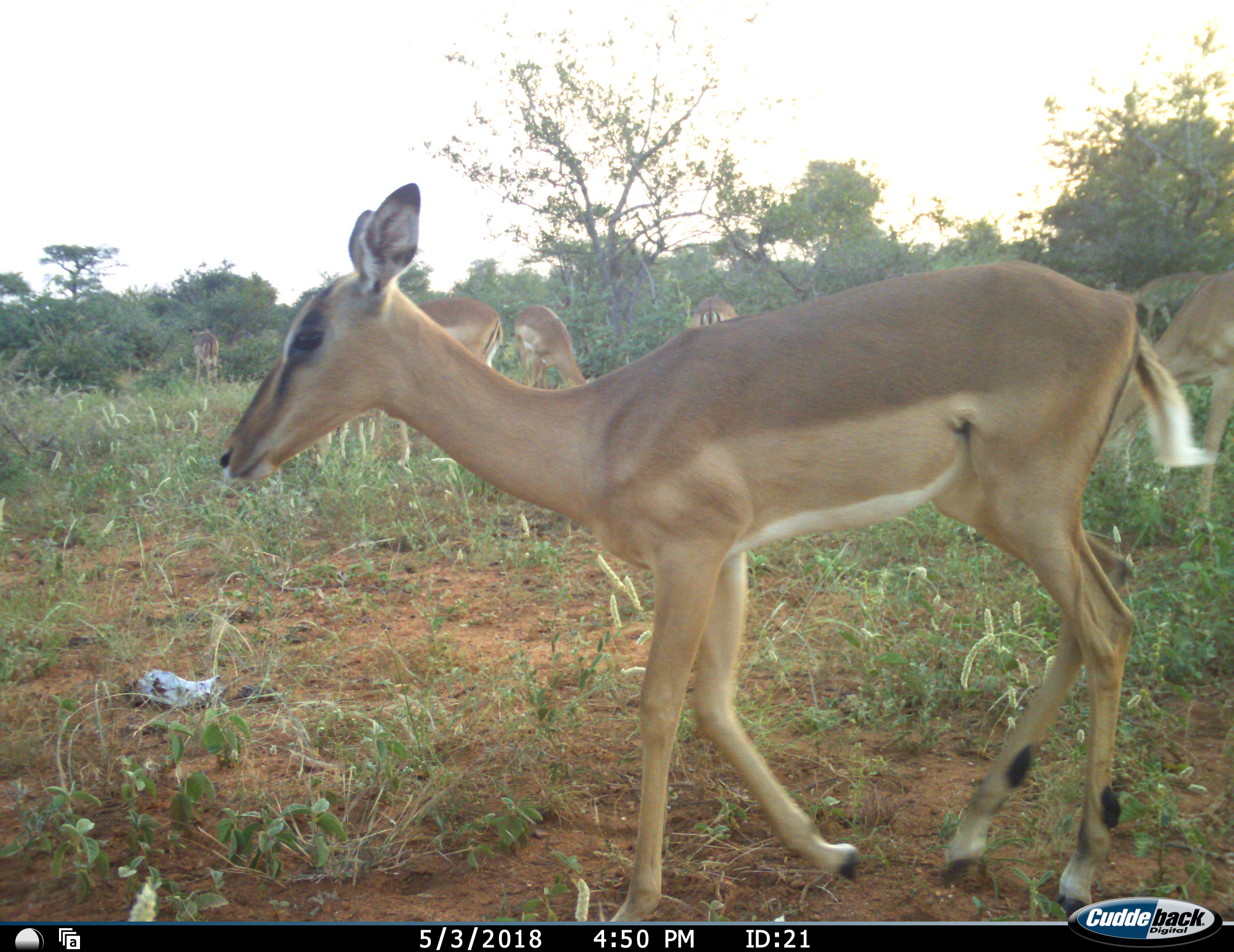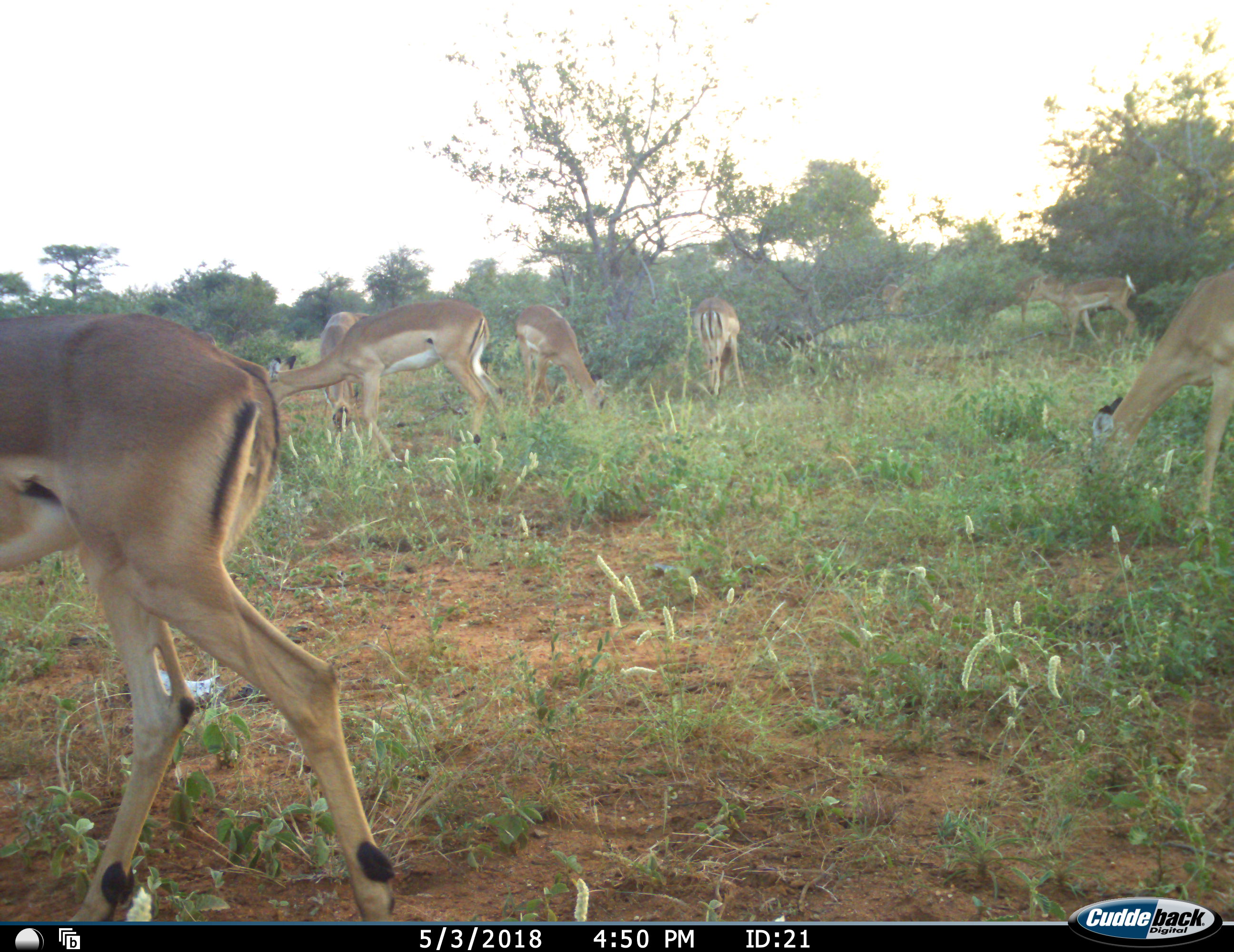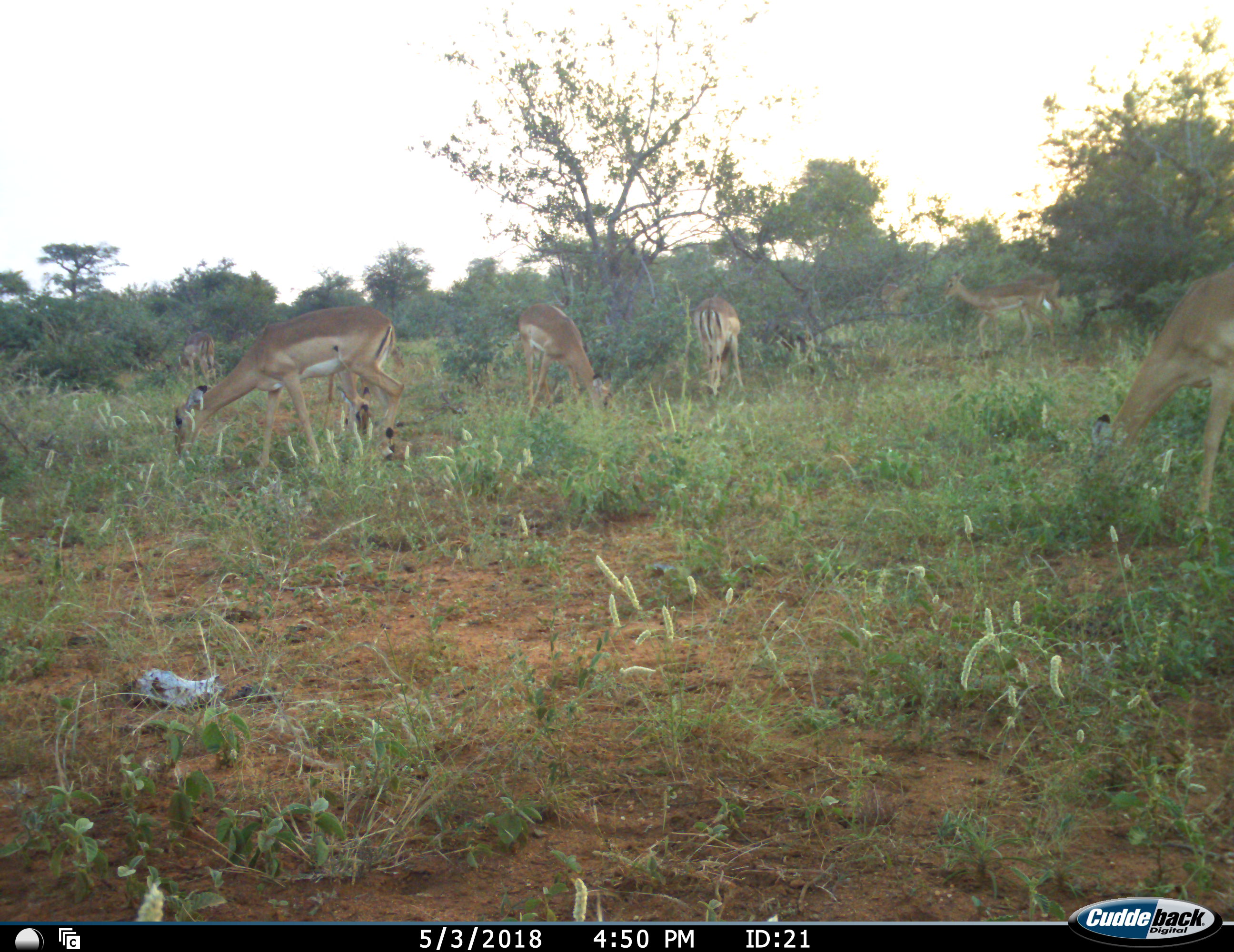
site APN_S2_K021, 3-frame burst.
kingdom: Animalia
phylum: Chordata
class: Mammalia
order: Artiodactyla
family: Bovidae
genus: Aepyceros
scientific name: Aepyceros melampus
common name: impala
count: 7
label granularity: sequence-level